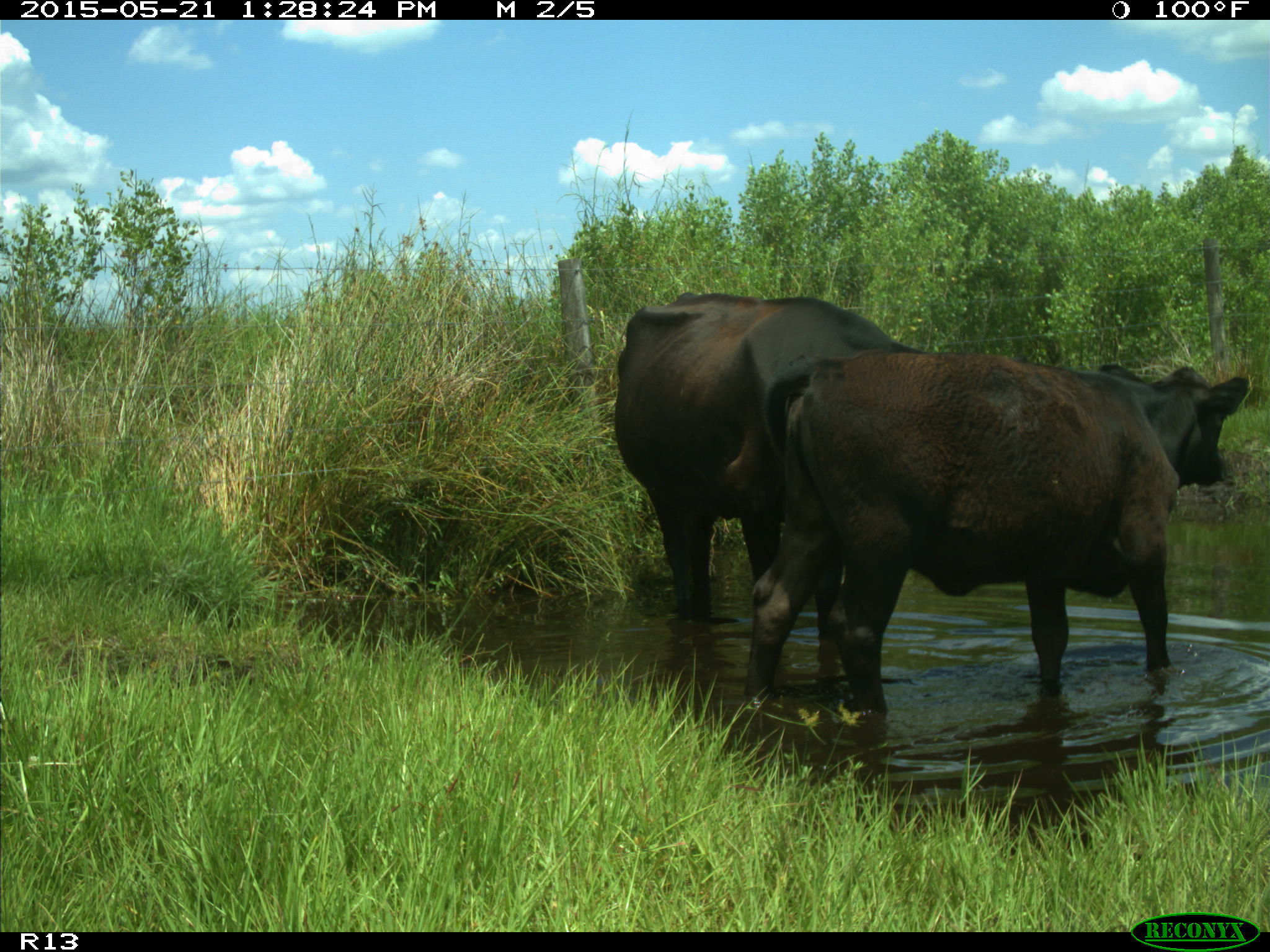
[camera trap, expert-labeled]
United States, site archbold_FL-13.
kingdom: Animalia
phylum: Chordata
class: Mammalia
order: Artiodactyla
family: Bovidae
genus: Bos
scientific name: Bos taurus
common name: domestic cow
Bos taurus (domestic cow).